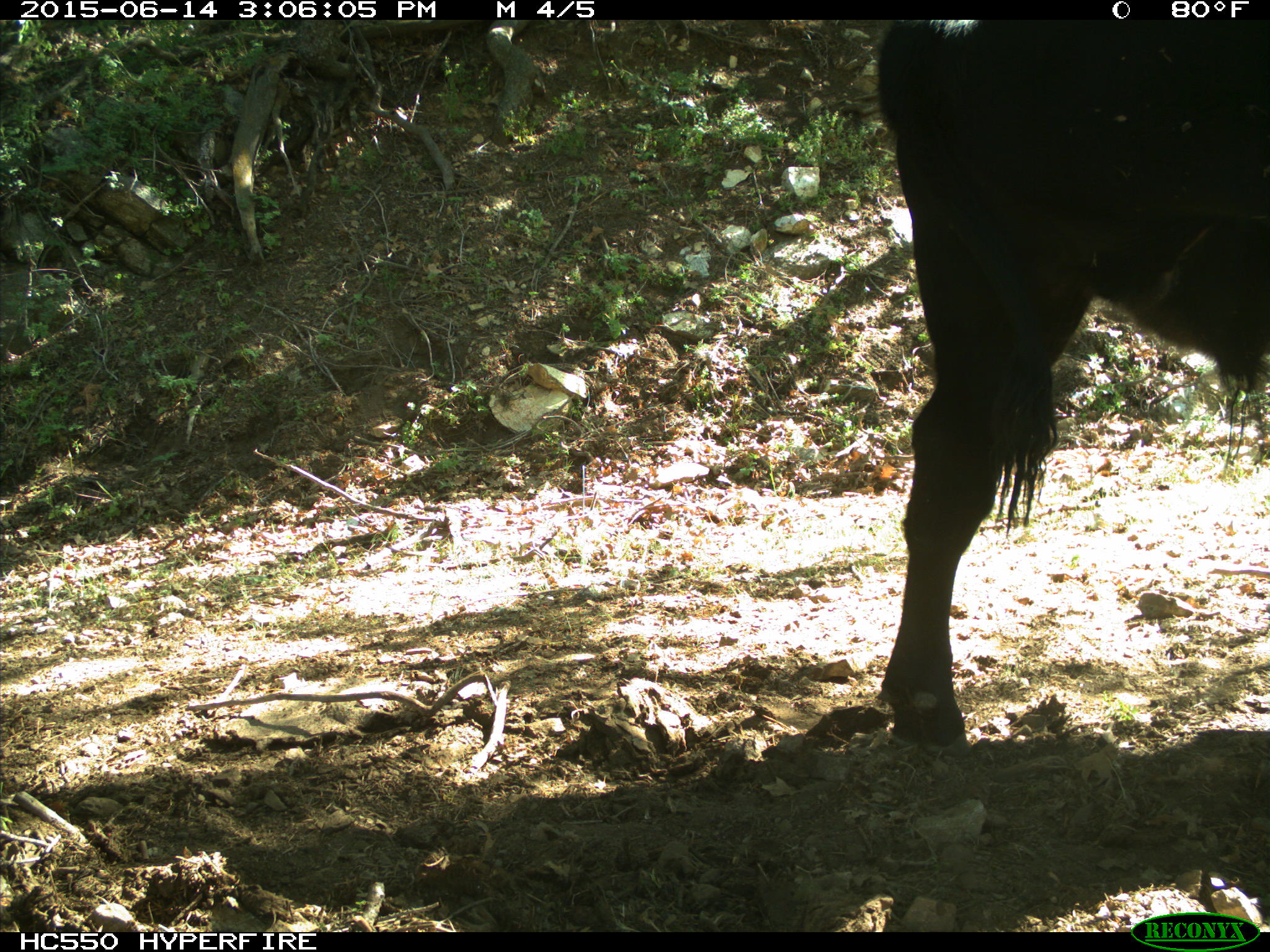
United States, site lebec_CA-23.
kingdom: Animalia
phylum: Chordata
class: Mammalia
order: Artiodactyla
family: Bovidae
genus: Bos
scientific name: Bos taurus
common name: domestic cow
Bos taurus (domestic cow).